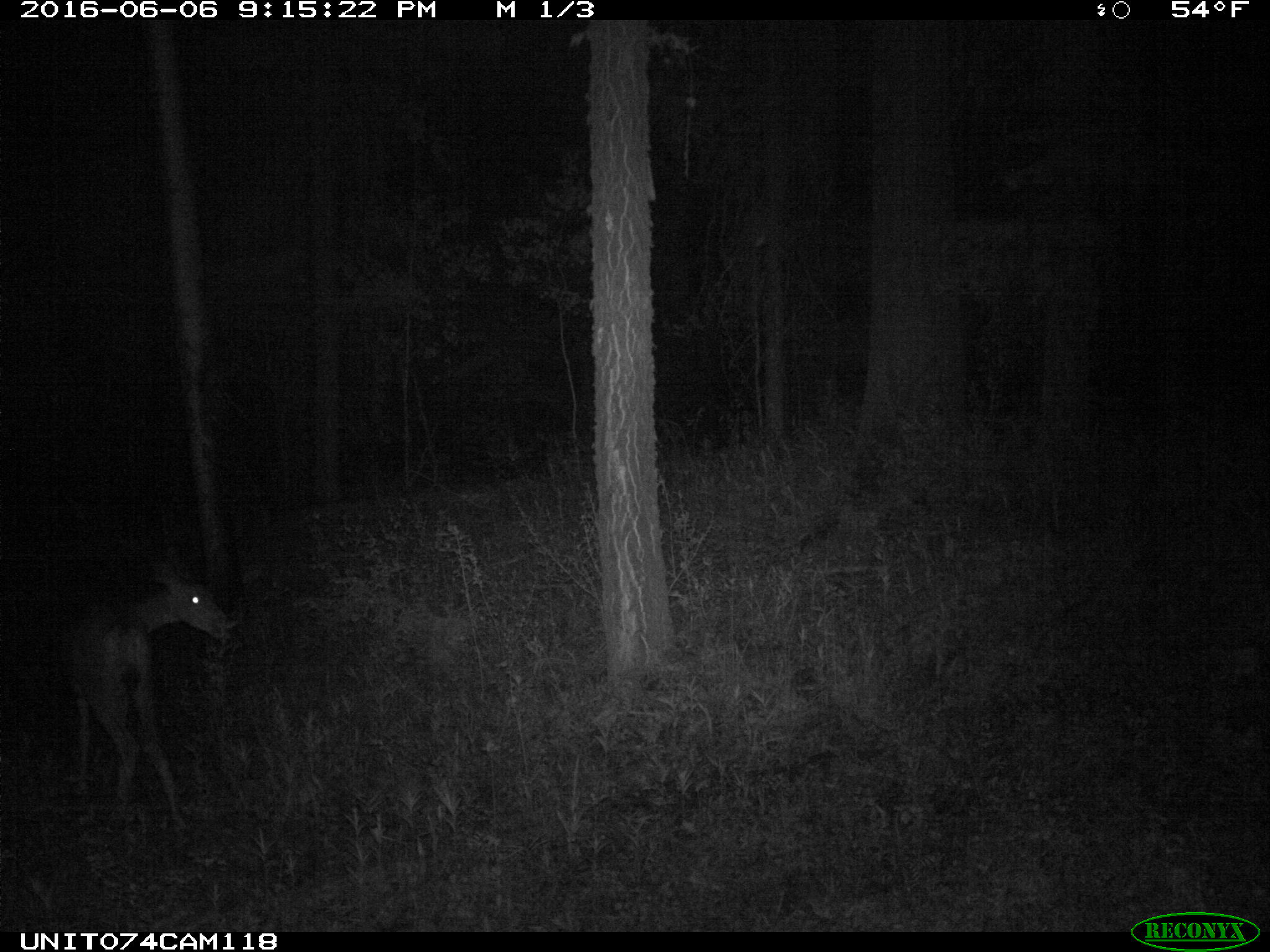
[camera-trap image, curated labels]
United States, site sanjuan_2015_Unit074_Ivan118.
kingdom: Animalia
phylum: Chordata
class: Mammalia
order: Artiodactyla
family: Cervidae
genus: Odocoileus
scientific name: Odocoileus hemionus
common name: mule deer